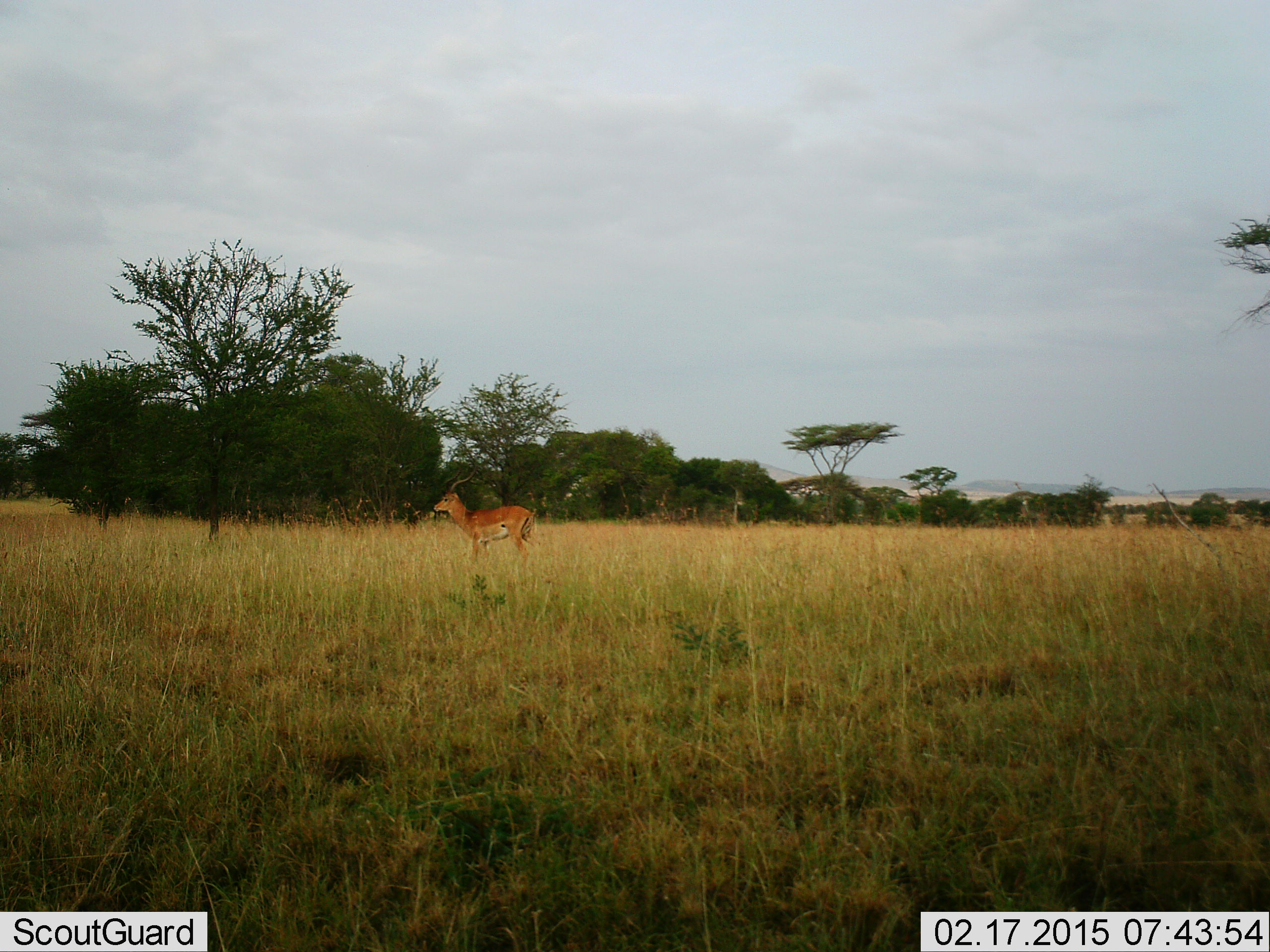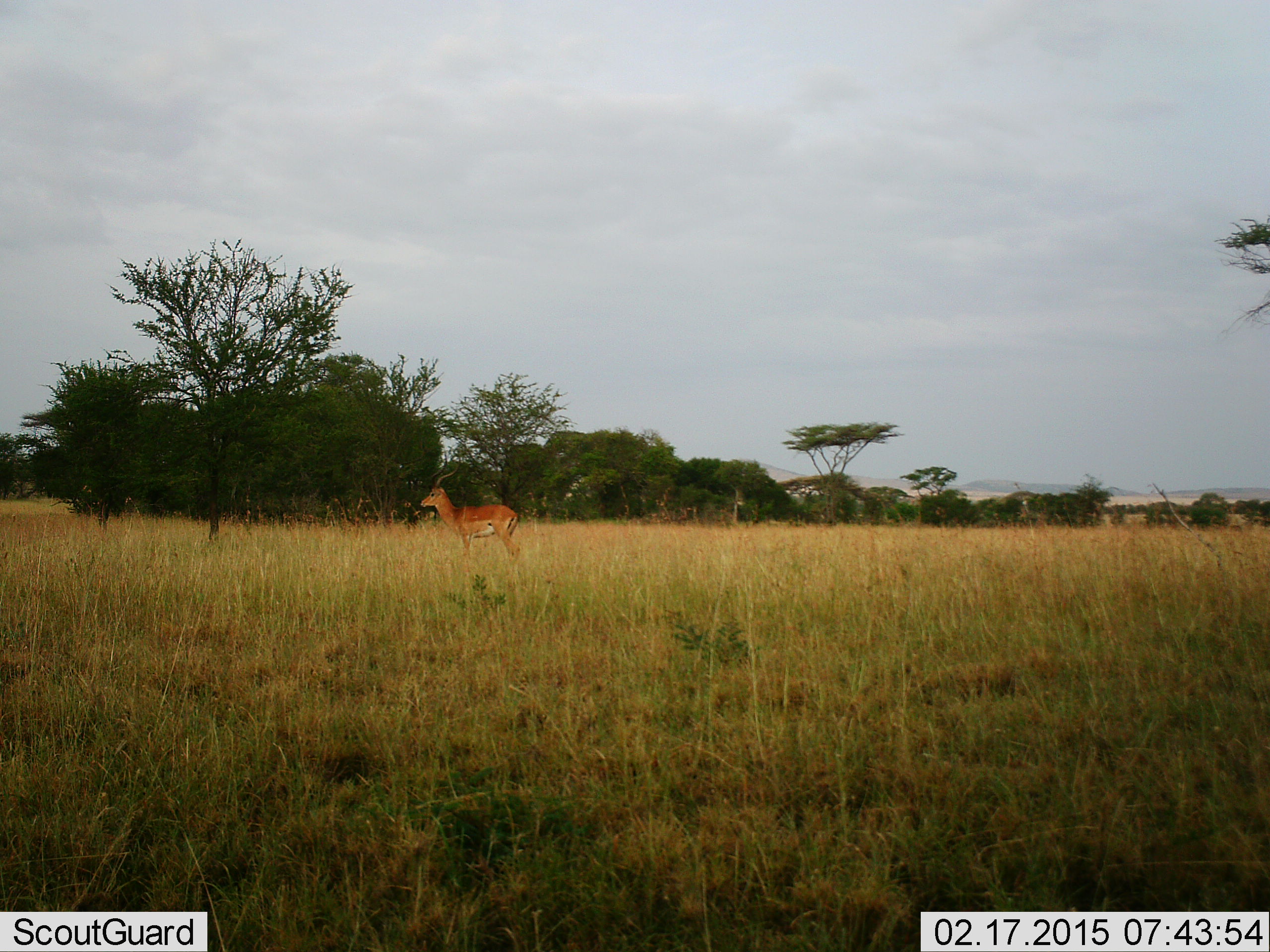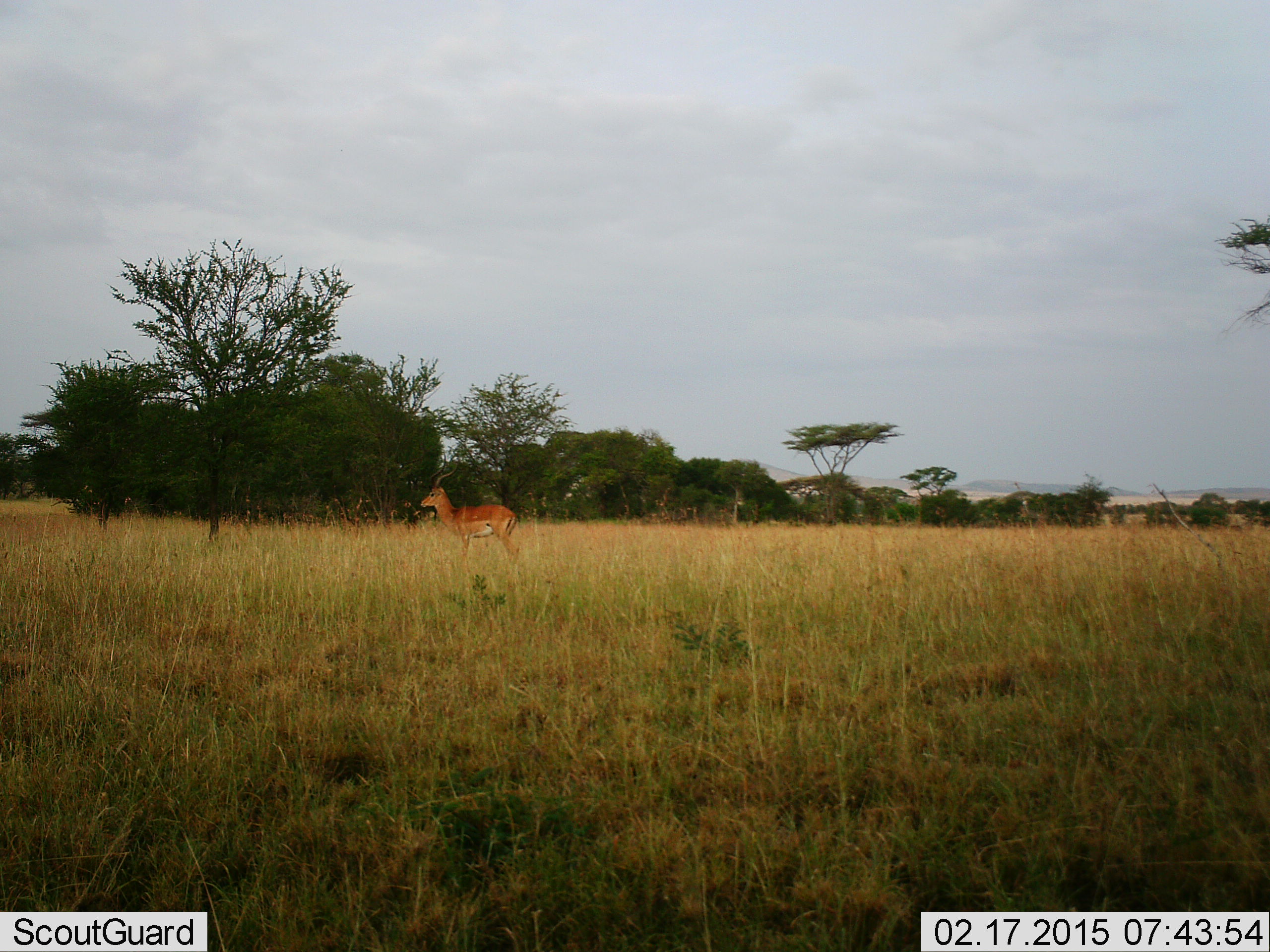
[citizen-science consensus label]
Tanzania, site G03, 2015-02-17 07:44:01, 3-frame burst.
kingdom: Animalia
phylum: Chordata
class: Mammalia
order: Artiodactyla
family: Bovidae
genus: Aepyceros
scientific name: Aepyceros melampus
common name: impala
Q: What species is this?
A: Impala (Aepyceros melampus).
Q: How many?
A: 1.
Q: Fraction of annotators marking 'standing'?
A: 90%.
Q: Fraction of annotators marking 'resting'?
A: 0%.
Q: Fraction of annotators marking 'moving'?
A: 20%.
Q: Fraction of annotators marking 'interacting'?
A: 0%.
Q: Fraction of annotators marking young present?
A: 0%.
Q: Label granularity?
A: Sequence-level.